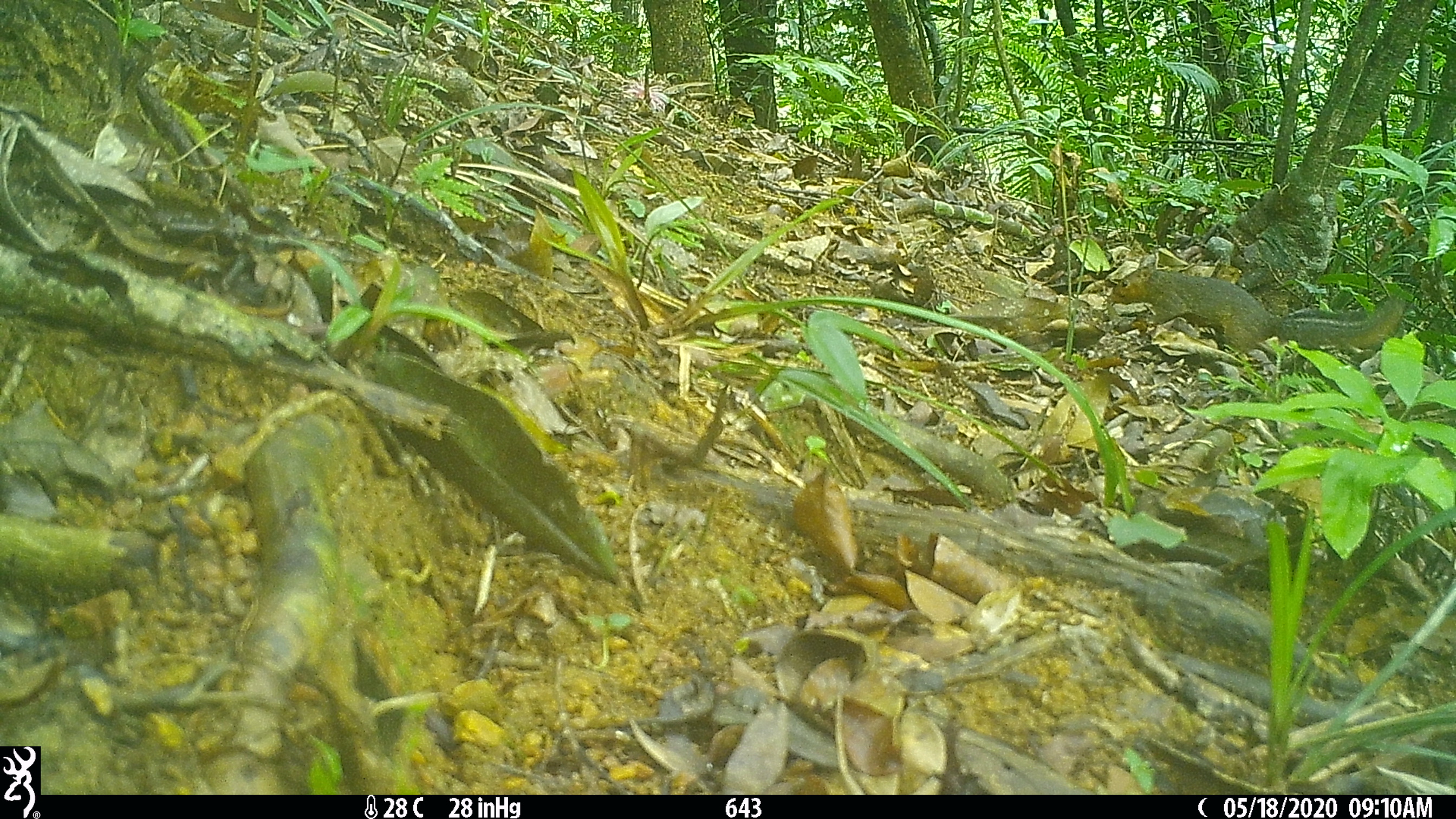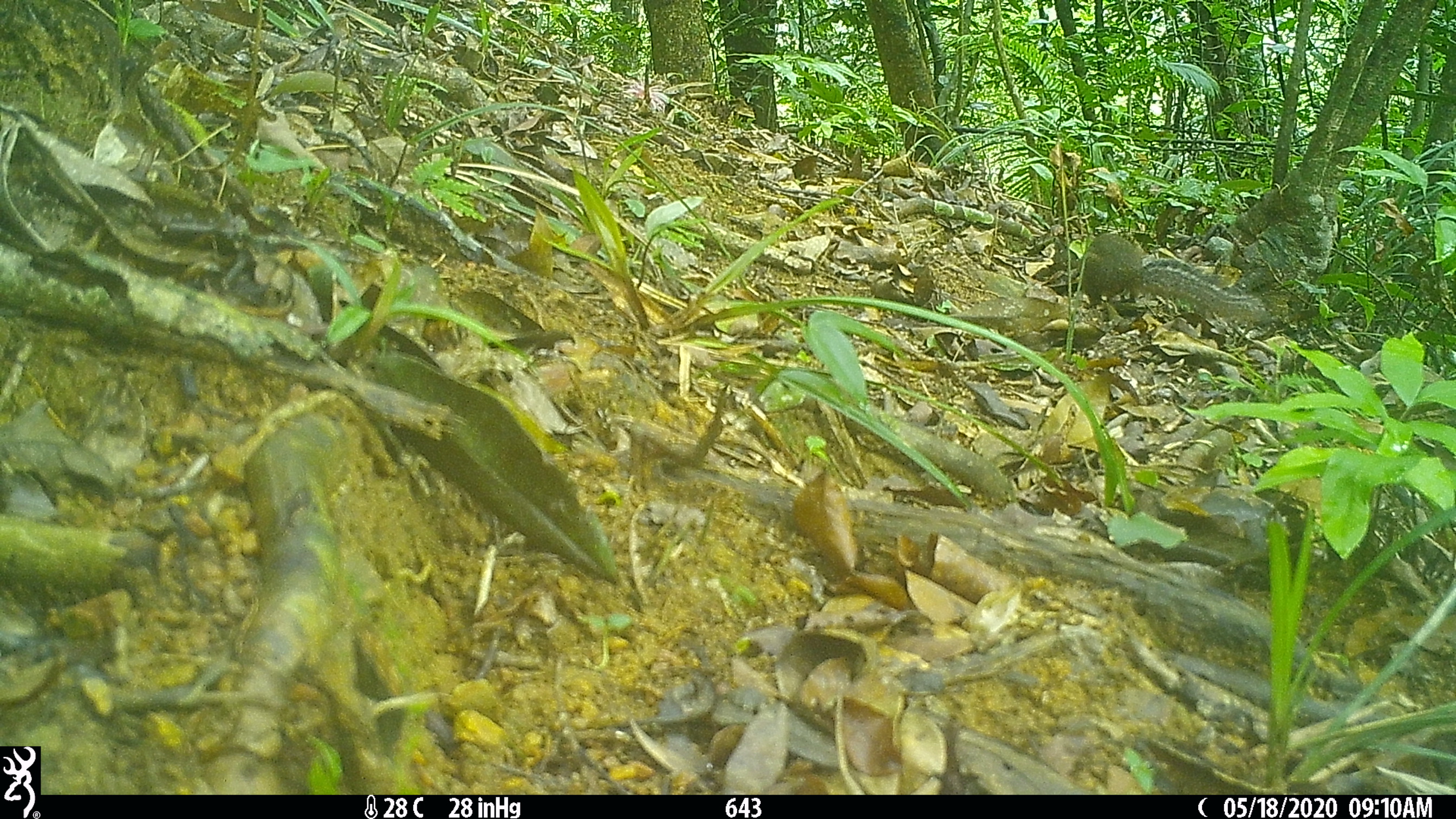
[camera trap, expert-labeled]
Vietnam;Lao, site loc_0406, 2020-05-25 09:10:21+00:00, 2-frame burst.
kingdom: Animalia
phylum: Chordata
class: Mammalia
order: Rodentia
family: Sciuridae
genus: Dremomys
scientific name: Dremomys rufigenis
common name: red-cheeked squirrel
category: red cheeked squirrel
Red cheeked squirrel (red-cheeked squirrel) (Dremomys rufigenis). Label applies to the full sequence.